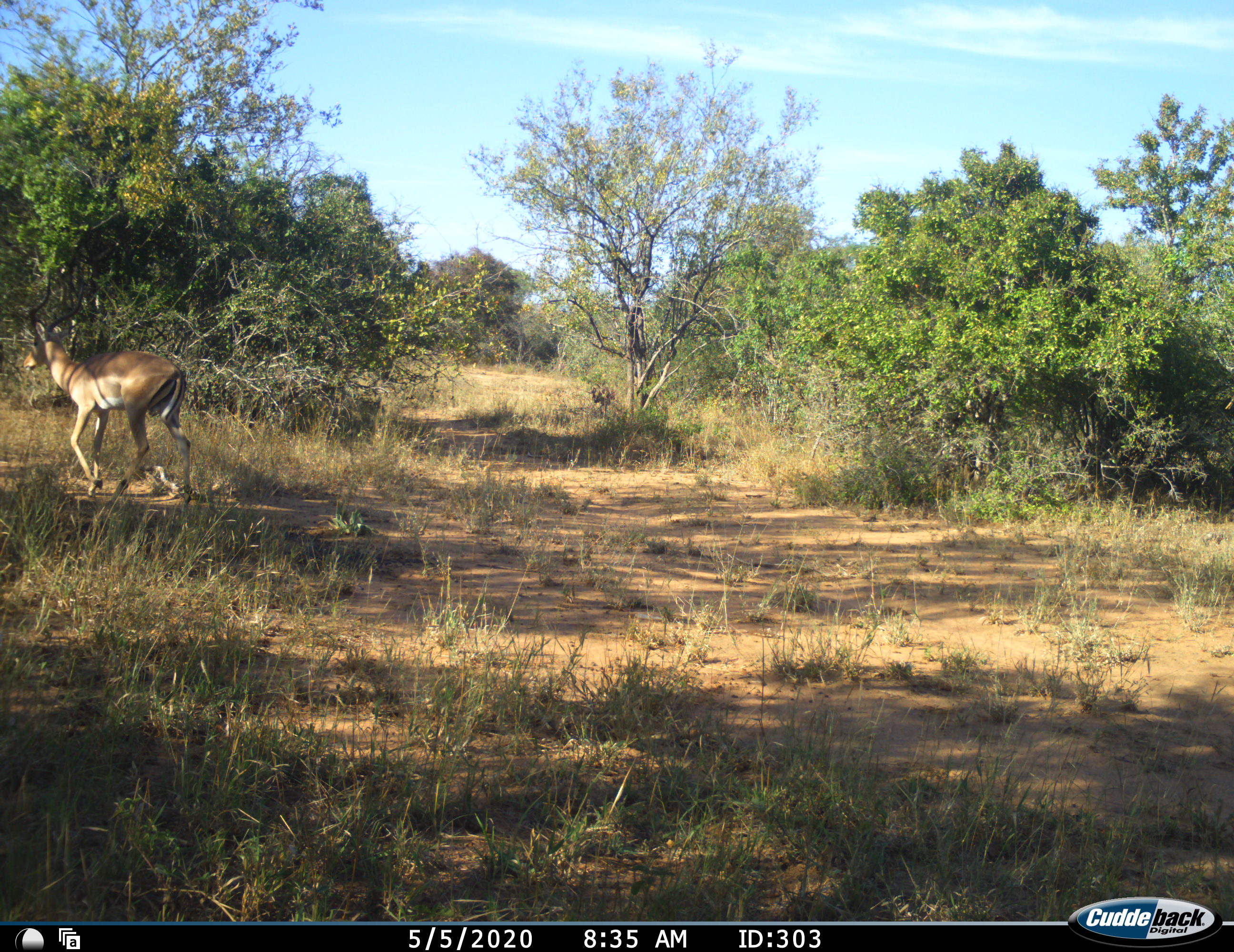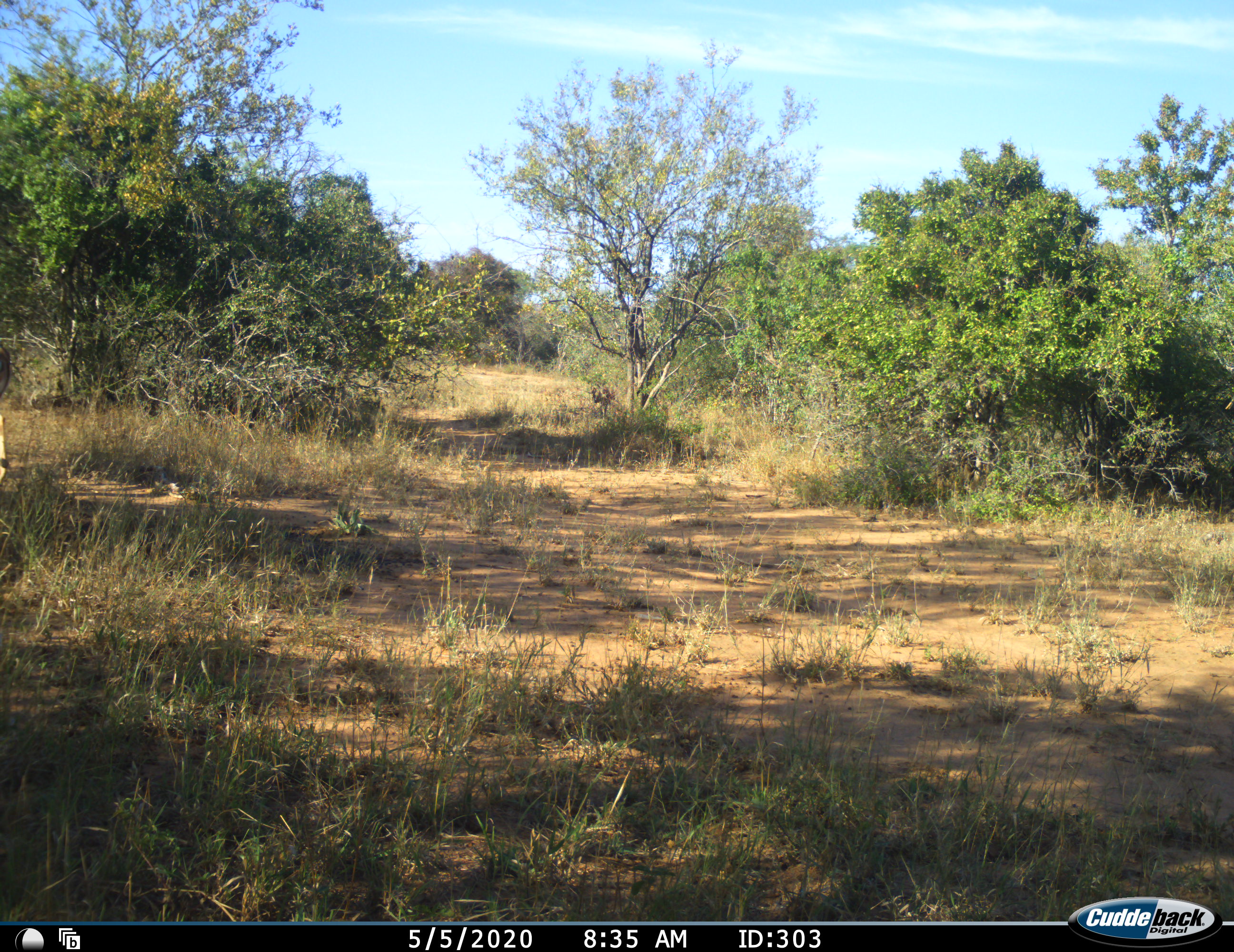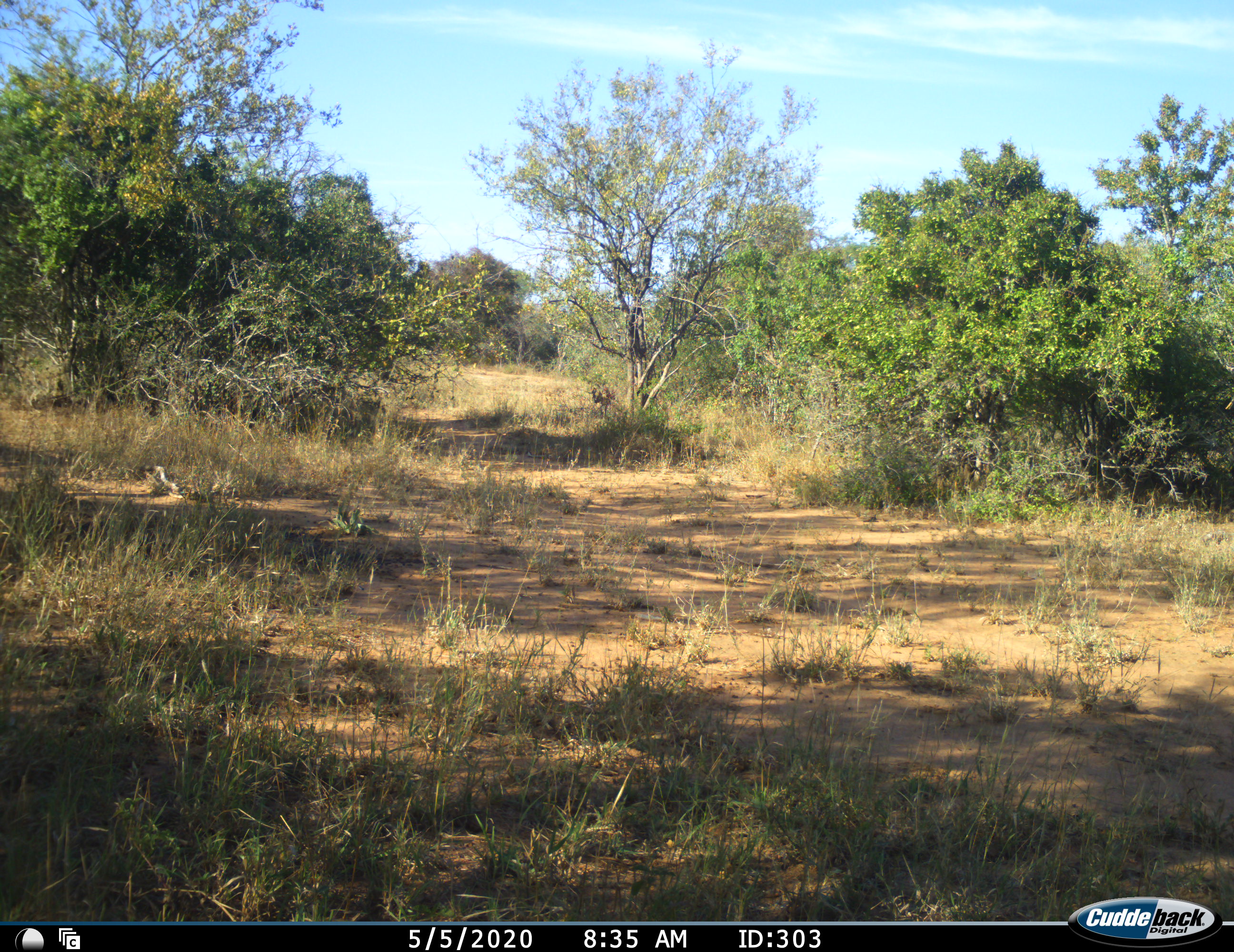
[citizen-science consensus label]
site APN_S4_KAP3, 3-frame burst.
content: unidentified animal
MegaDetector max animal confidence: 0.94